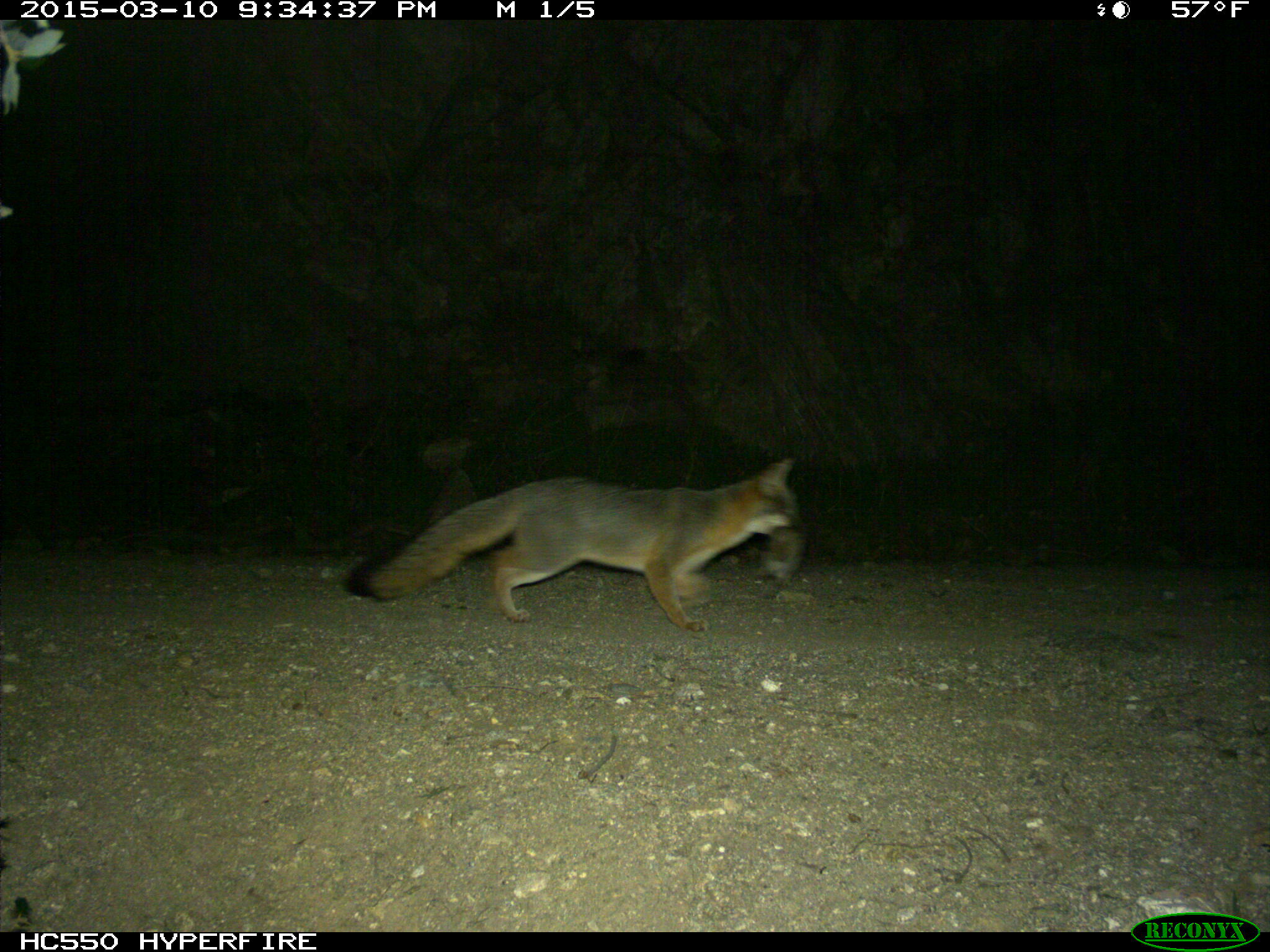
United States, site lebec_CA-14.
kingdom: Animalia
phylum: Chordata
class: Mammalia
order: Carnivora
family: Canidae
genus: Urocyon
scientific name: Urocyon cinereoargenteus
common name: gray fox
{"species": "Urocyon cinereoargenteus (gray fox)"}